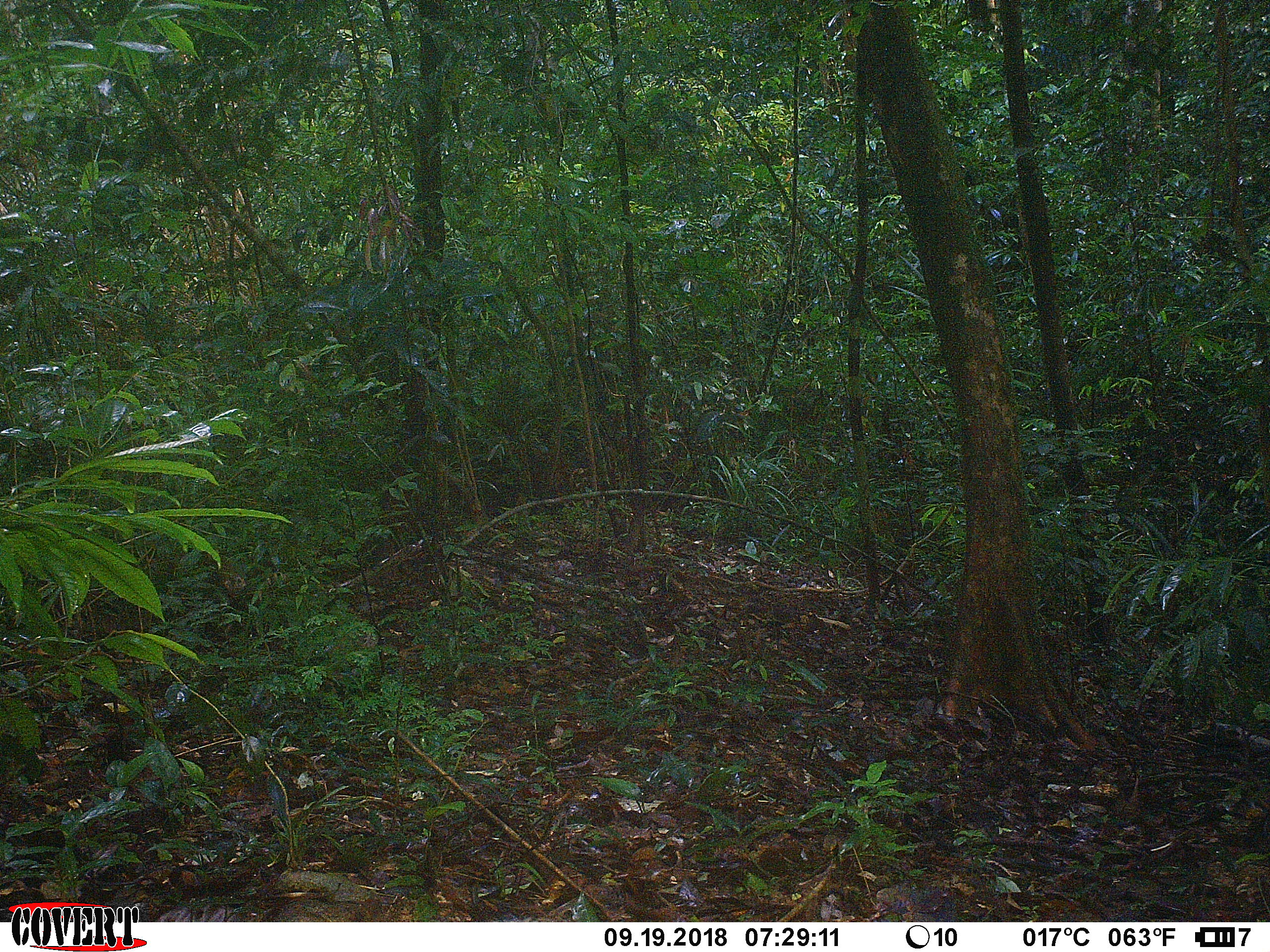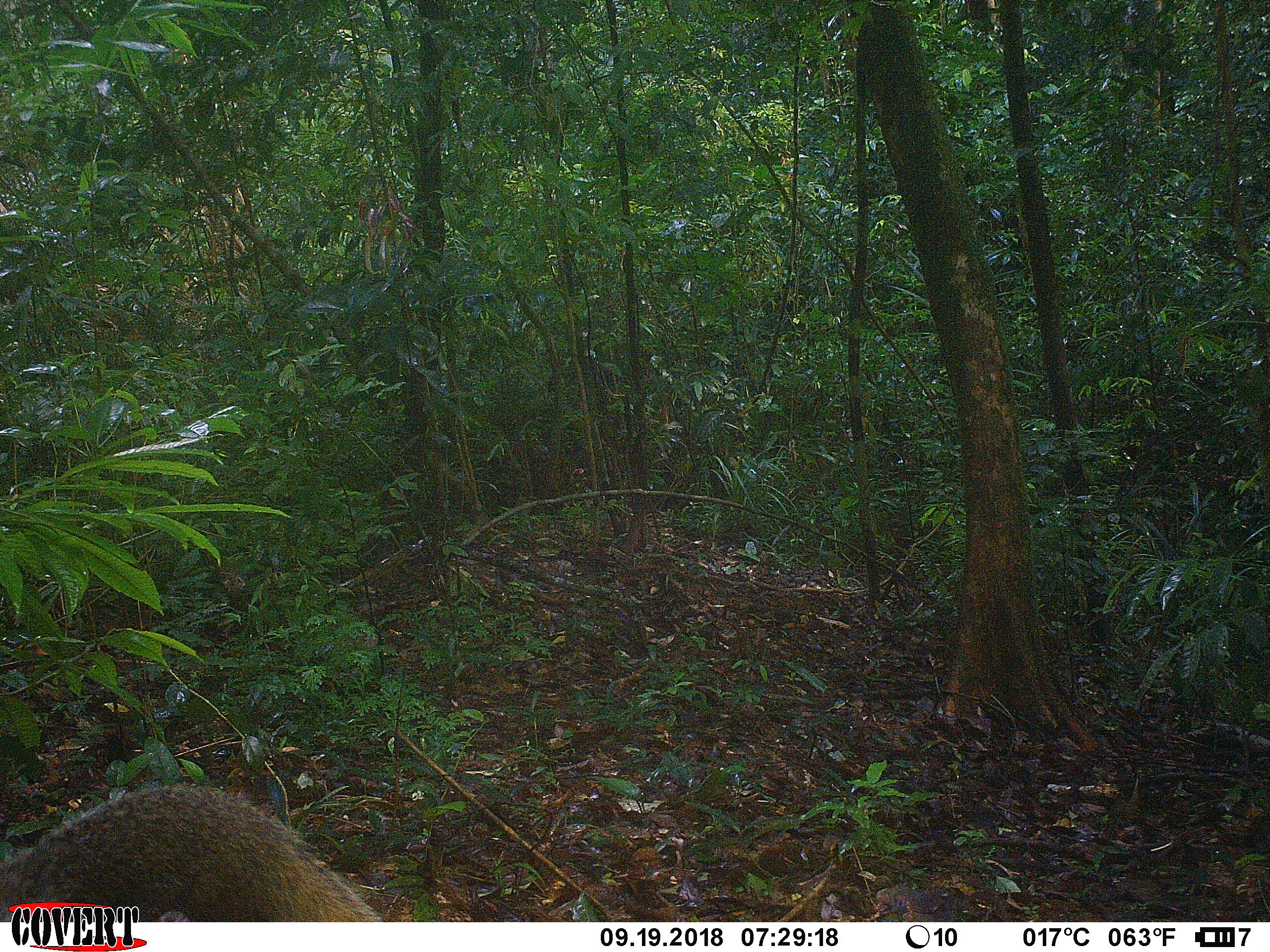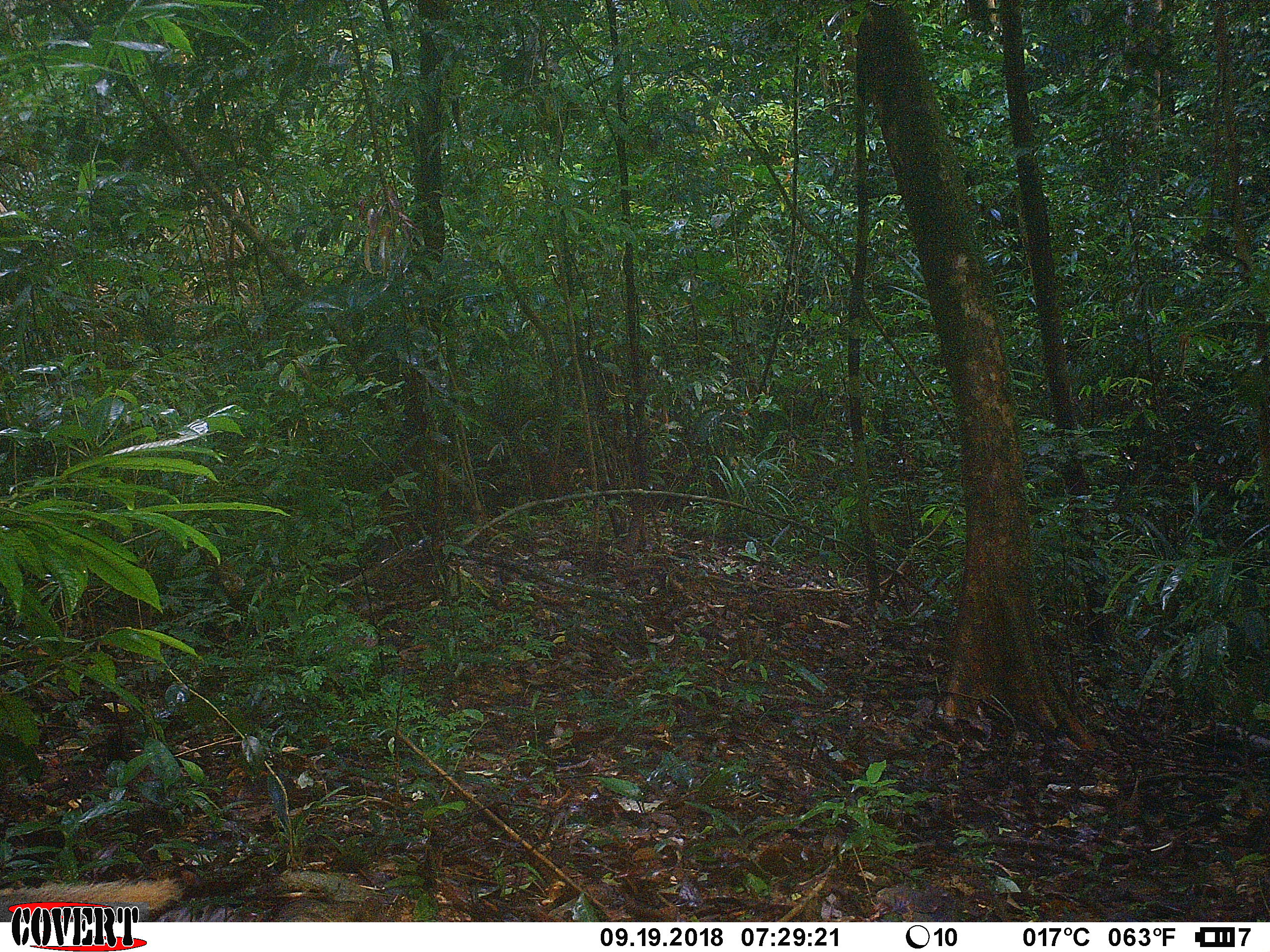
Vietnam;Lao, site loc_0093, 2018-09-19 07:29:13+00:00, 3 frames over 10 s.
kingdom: Animalia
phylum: Chordata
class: Mammalia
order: Carnivora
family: Herpestidae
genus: Urva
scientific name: Urva urva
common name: crab-eating mongoose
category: crab eating mongoose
Crab eating mongoose (crab-eating mongoose) (Urva urva). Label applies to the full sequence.